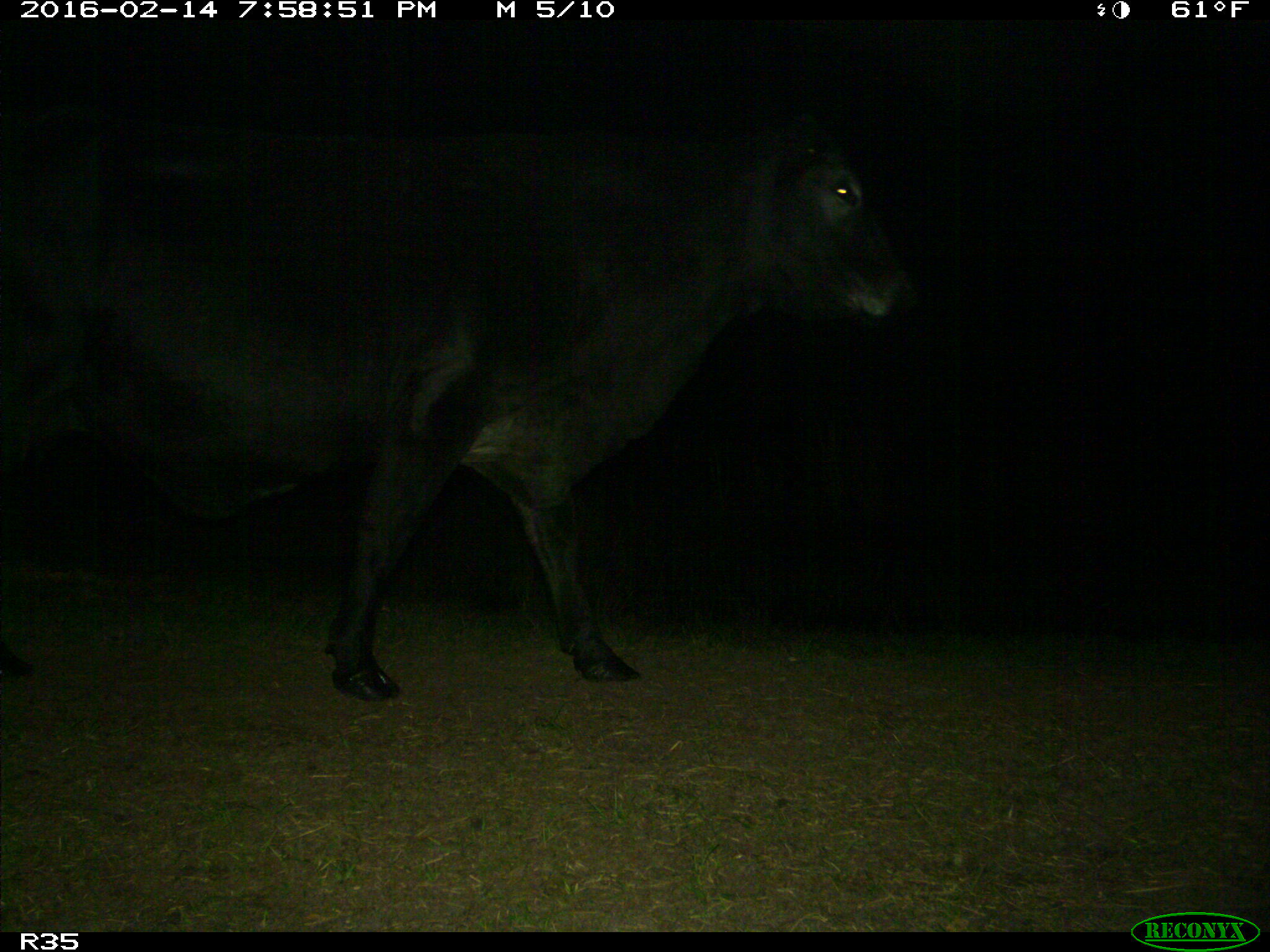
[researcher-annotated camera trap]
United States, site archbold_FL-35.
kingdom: Animalia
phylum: Chordata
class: Mammalia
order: Artiodactyla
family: Bovidae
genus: Bos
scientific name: Bos taurus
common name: domestic cow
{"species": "Bos taurus (domestic cow)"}